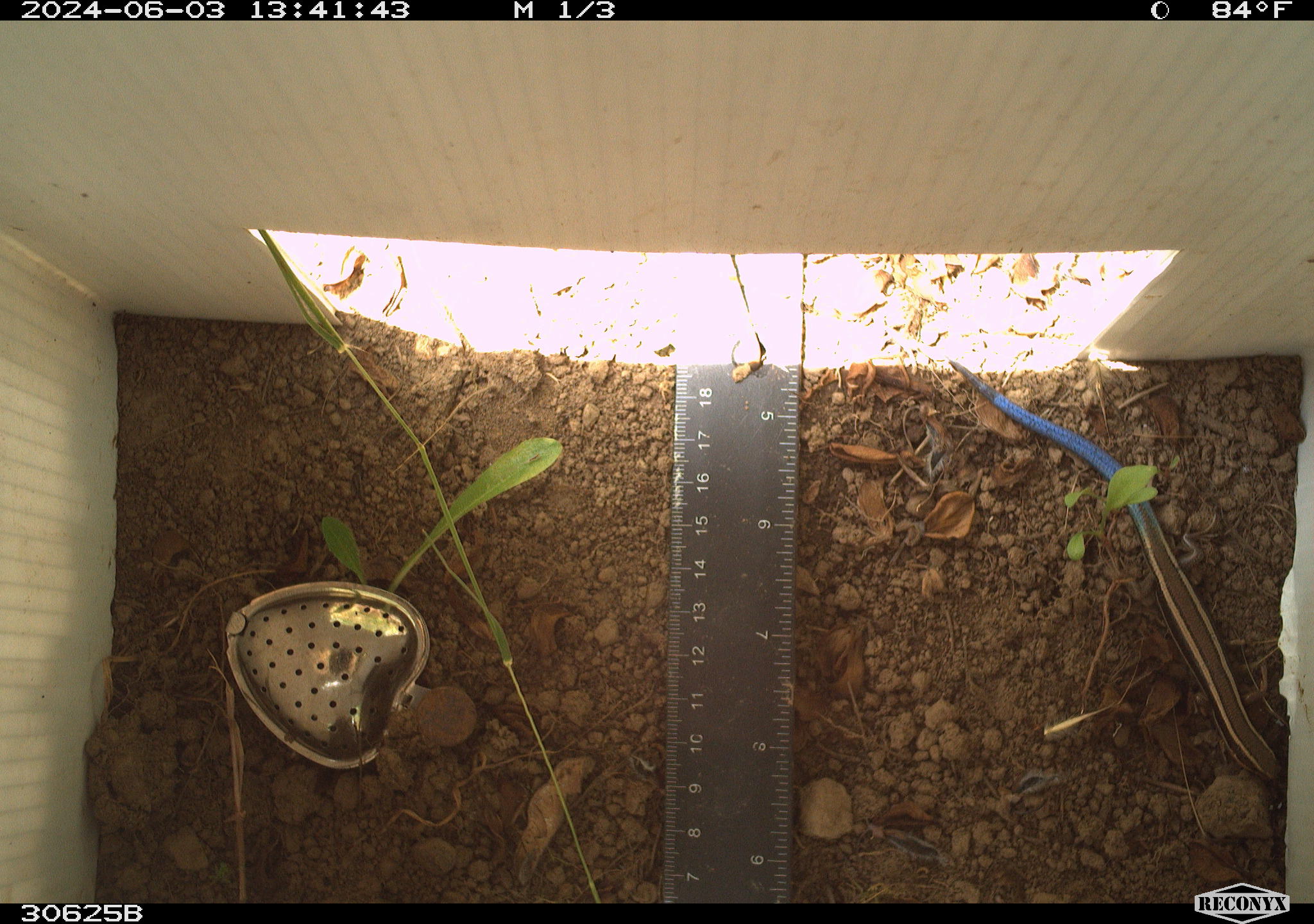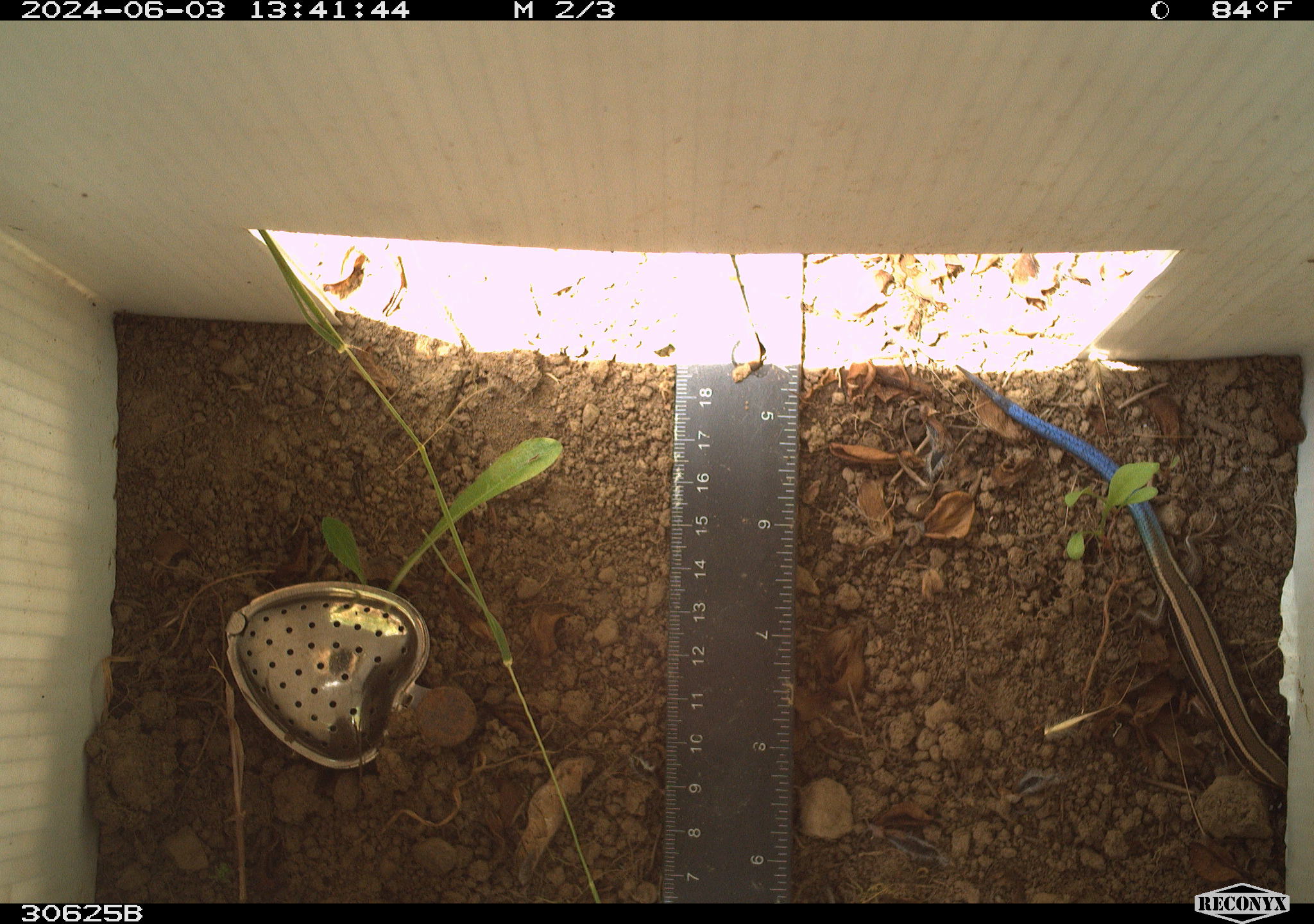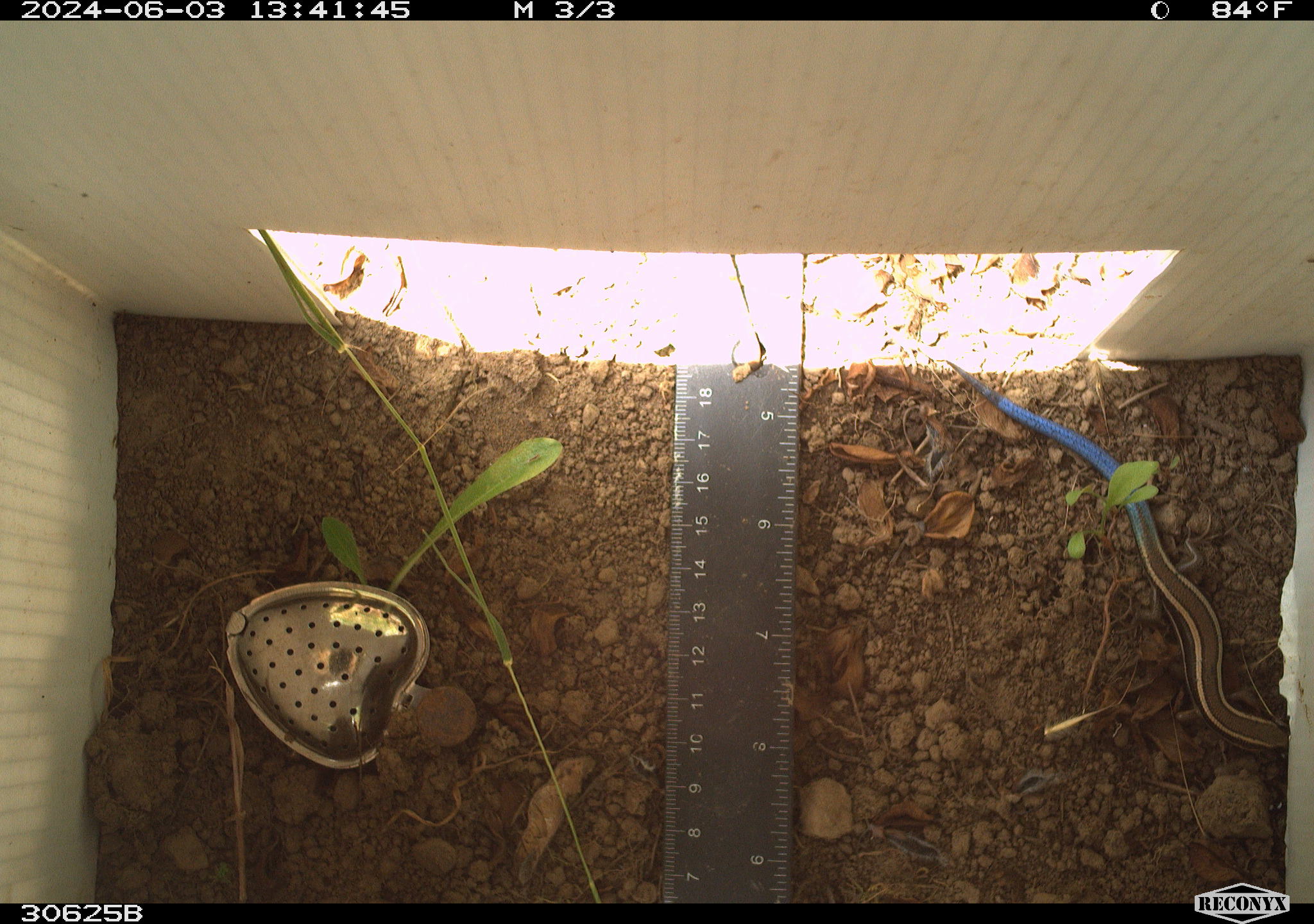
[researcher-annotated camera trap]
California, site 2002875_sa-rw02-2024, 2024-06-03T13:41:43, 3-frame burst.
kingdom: Animalia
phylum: Chordata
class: Reptilia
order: Squamata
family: Scincidae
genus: Plestiodon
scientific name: Plestiodon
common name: blue-tailed skinks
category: plestiodon species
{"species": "plestiodon species (blue-tailed skinks) (Plestiodon)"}